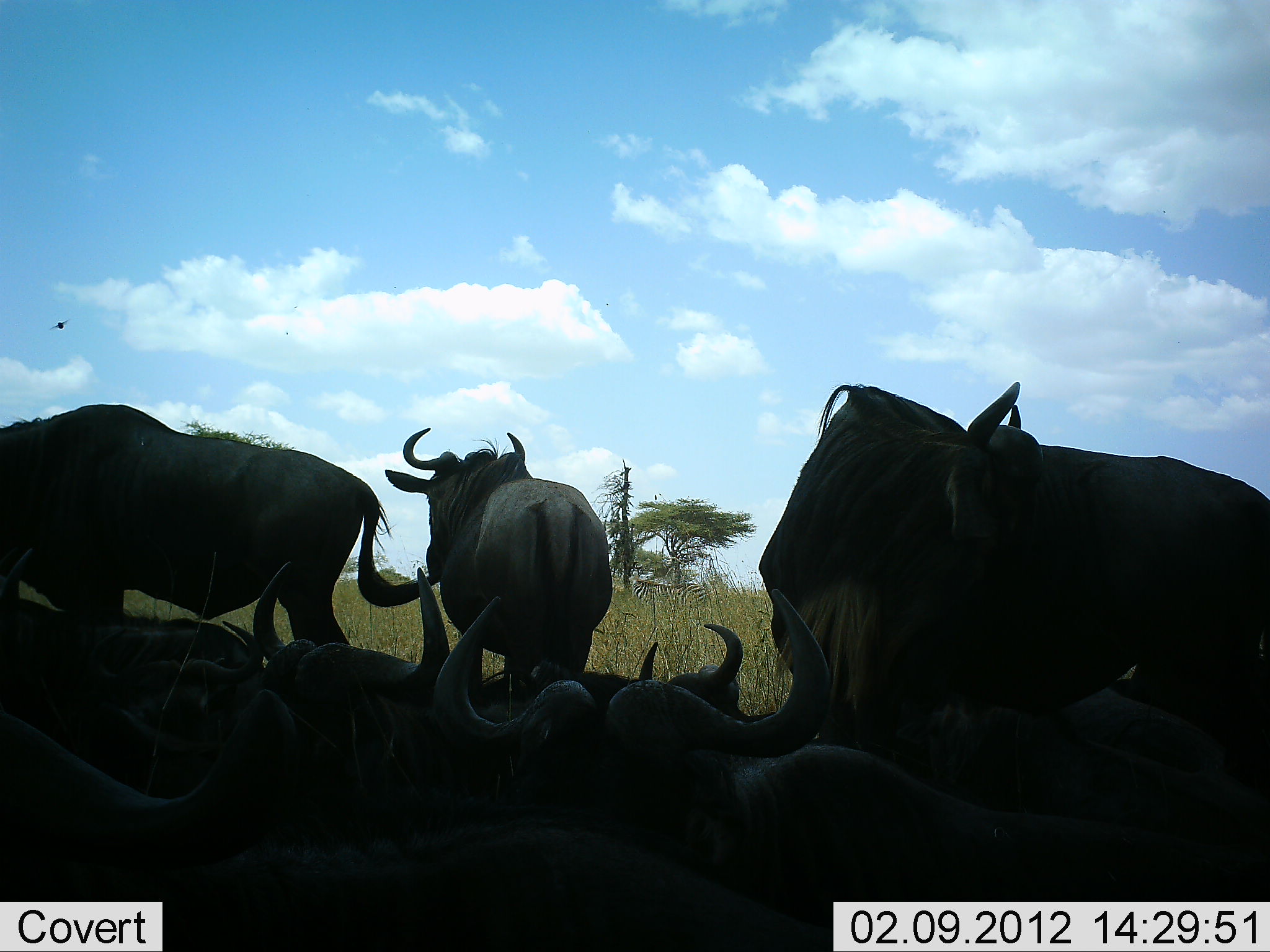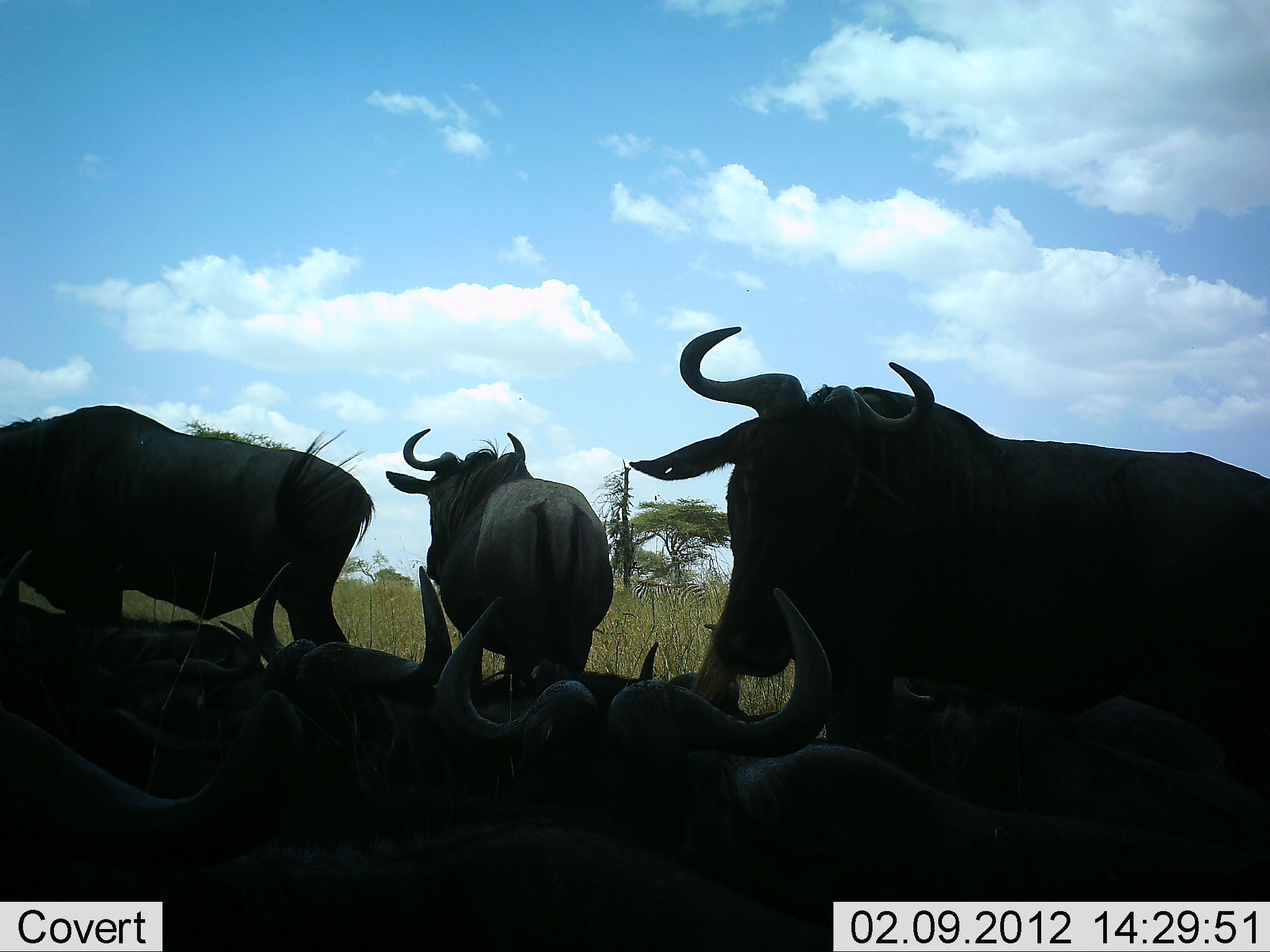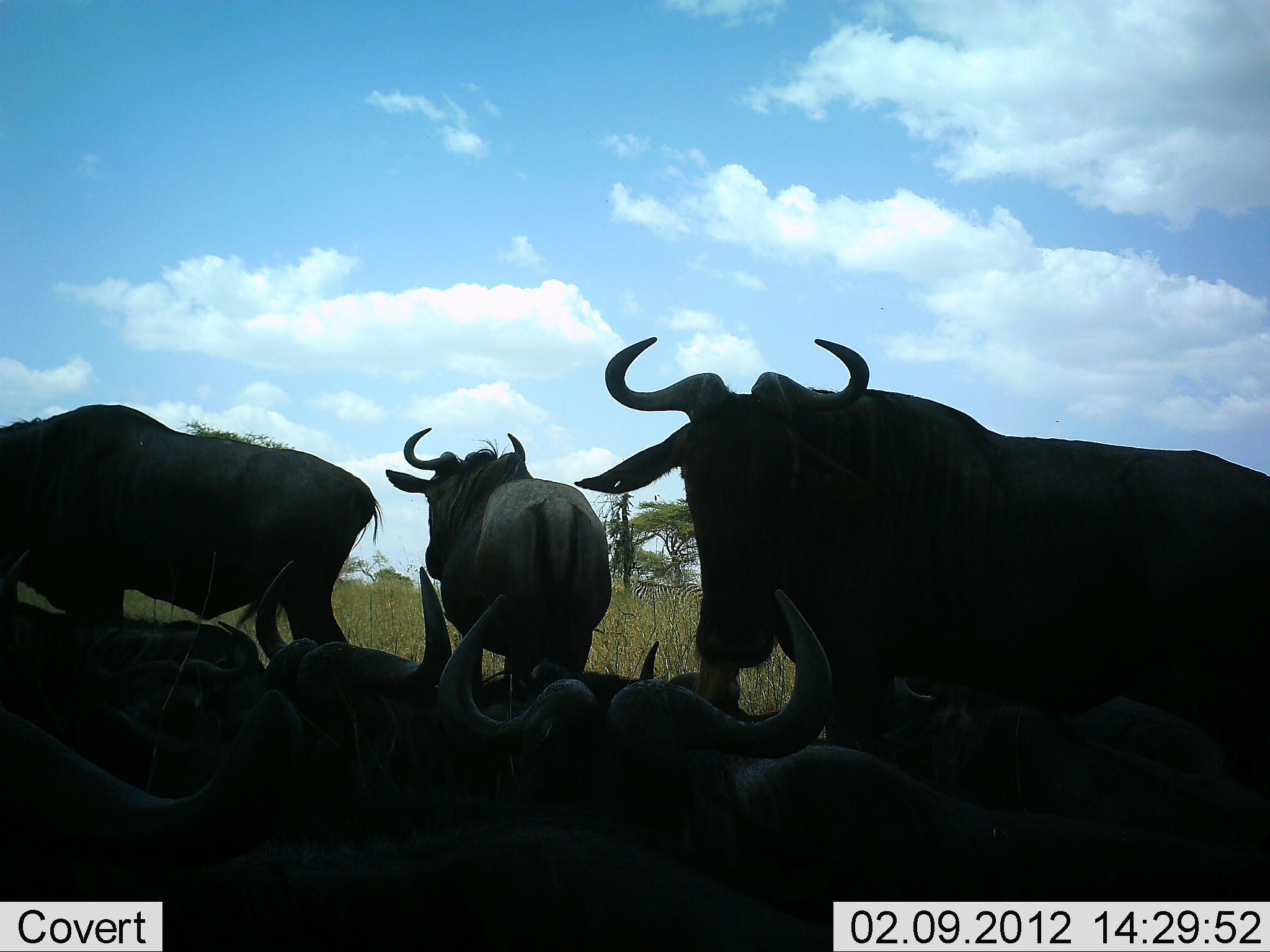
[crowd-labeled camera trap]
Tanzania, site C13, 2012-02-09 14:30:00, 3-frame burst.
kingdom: Animalia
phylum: Chordata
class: Mammalia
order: Artiodactyla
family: Bovidae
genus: Connochaetes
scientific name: Connochaetes taurinus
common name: blue wildebeest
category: wildebeest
Wildebeest (blue wildebeest) (Connochaetes taurinus), count 8. Behavior (volunteer vote fractions): standing 69%, resting 96%, moving 8%, interacting 4%. Young present (vote fraction): 0%. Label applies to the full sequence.